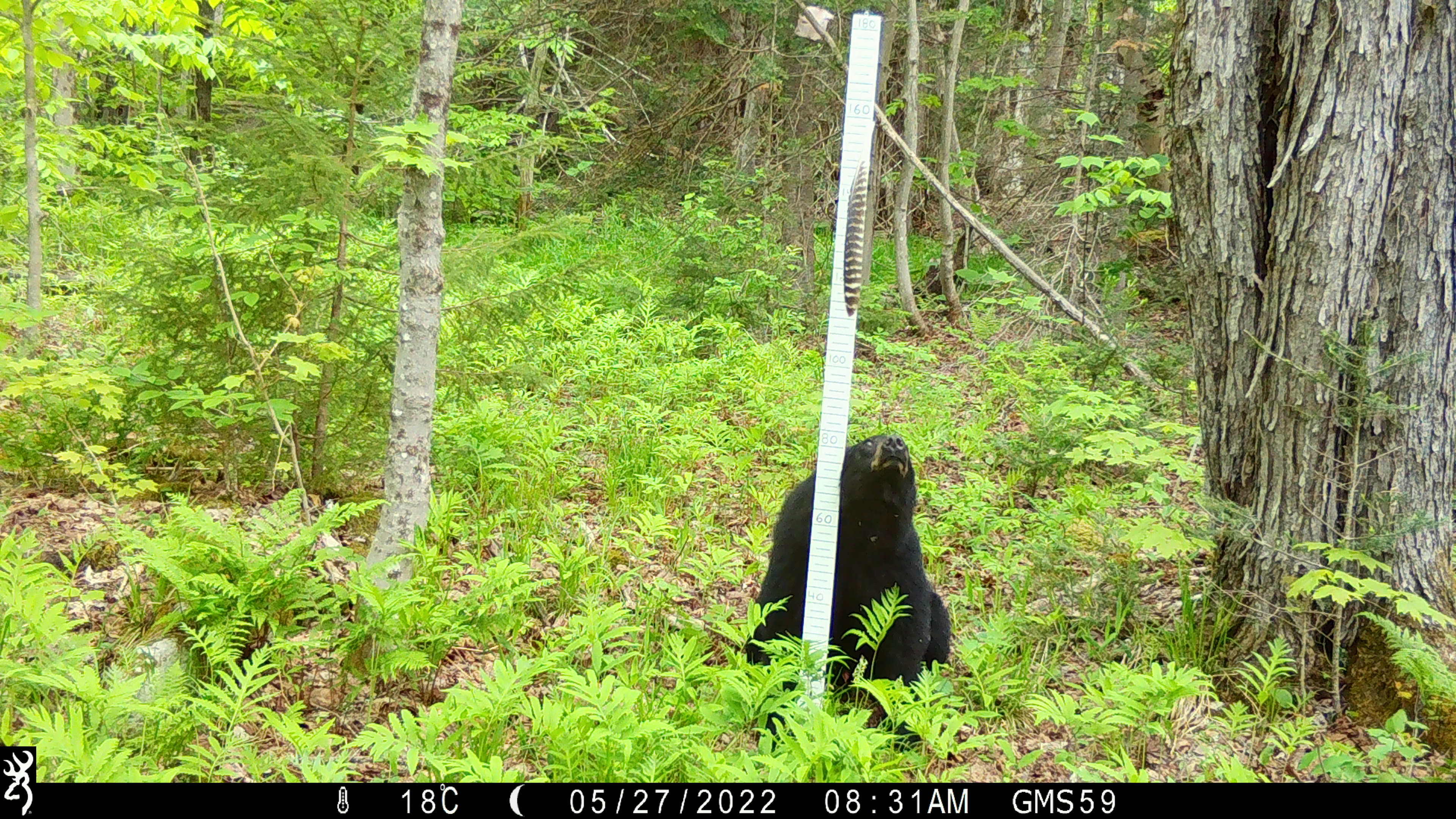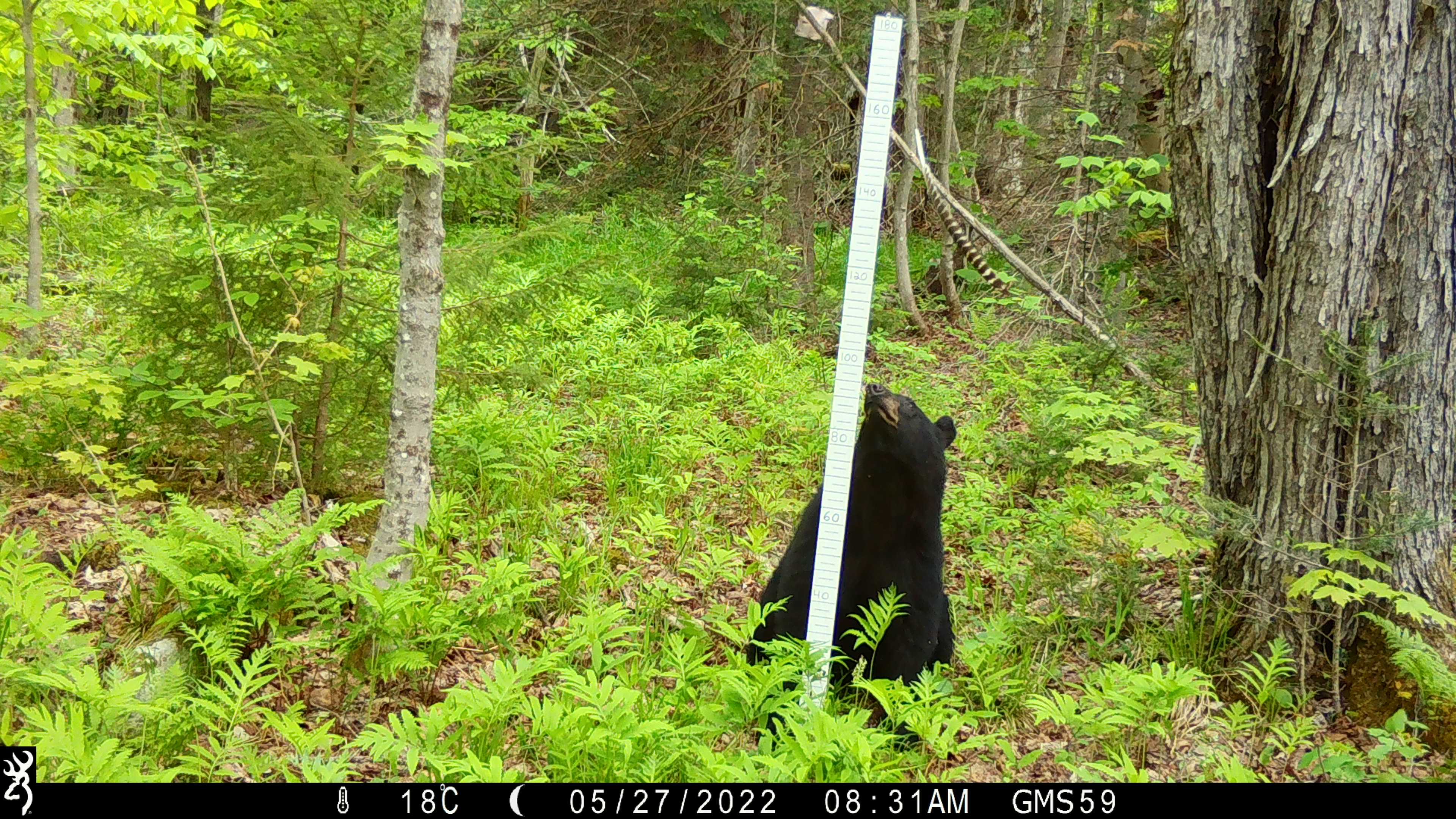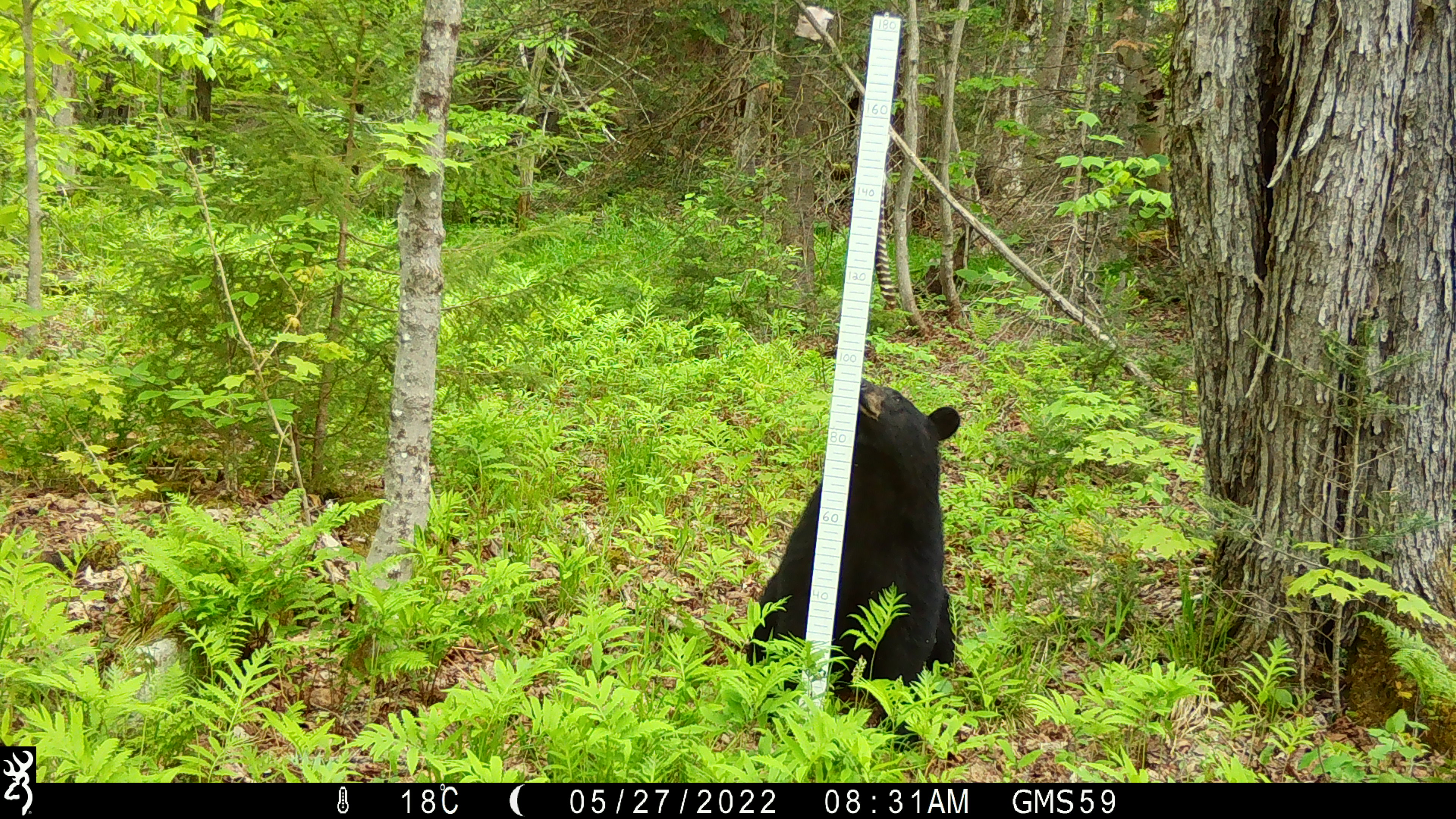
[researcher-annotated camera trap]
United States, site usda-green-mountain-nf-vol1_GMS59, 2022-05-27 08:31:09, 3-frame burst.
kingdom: Animalia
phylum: Chordata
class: Mammalia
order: Carnivora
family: Ursidae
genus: Ursus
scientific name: Ursus americanus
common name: black bear